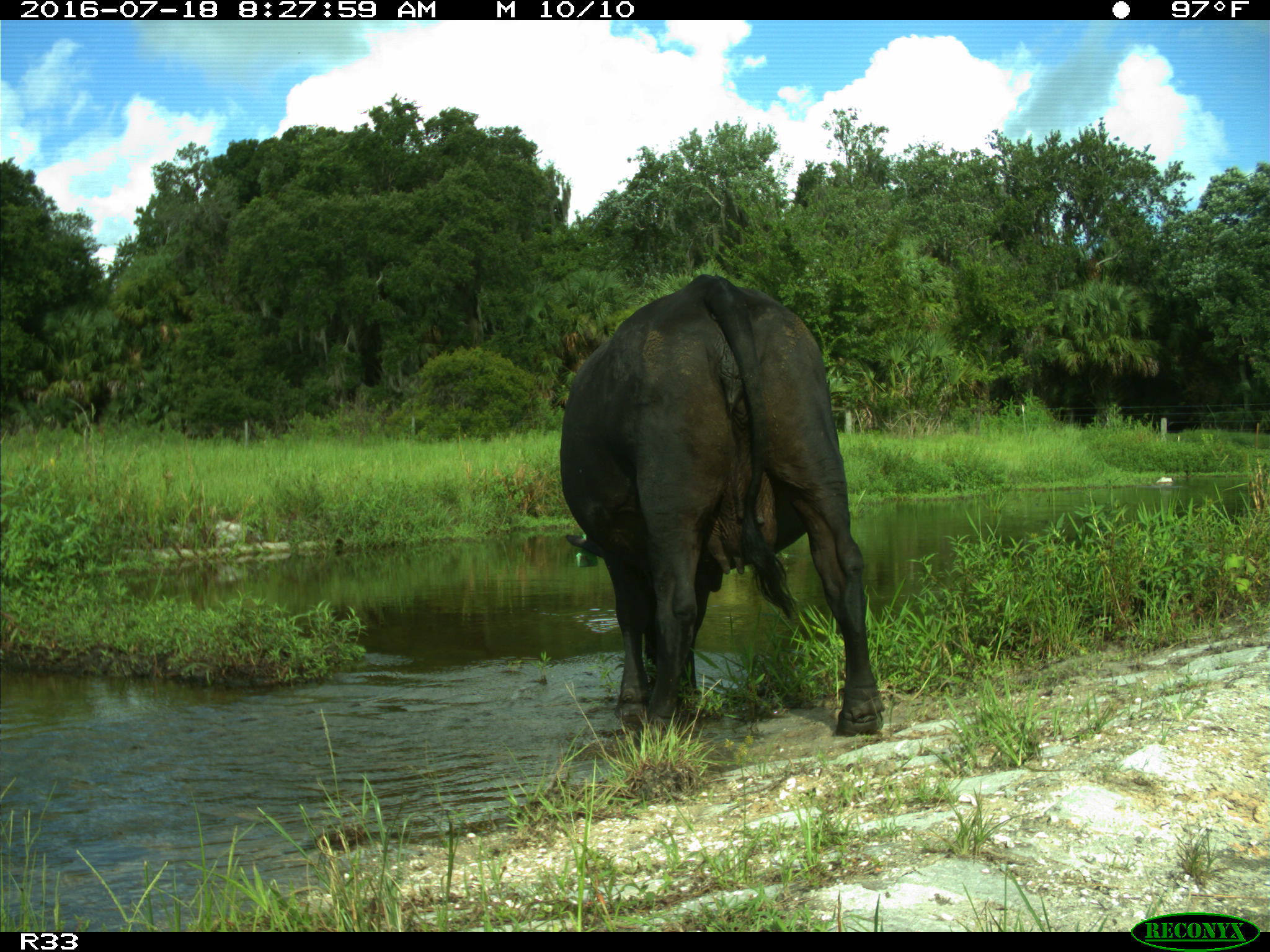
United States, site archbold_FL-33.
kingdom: Animalia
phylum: Chordata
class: Mammalia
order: Artiodactyla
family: Bovidae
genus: Bos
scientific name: Bos taurus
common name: domestic cow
Bos taurus (domestic cow).